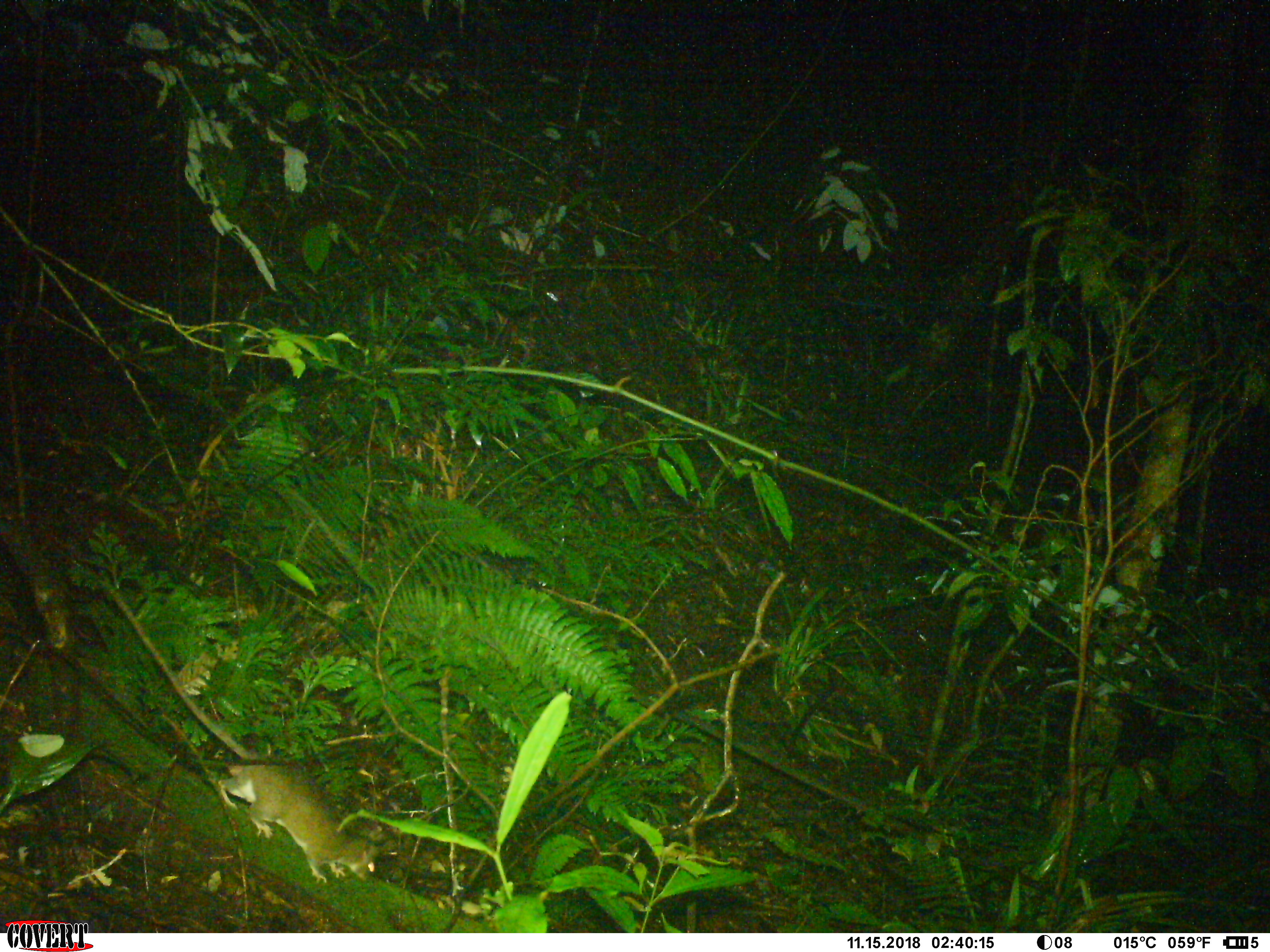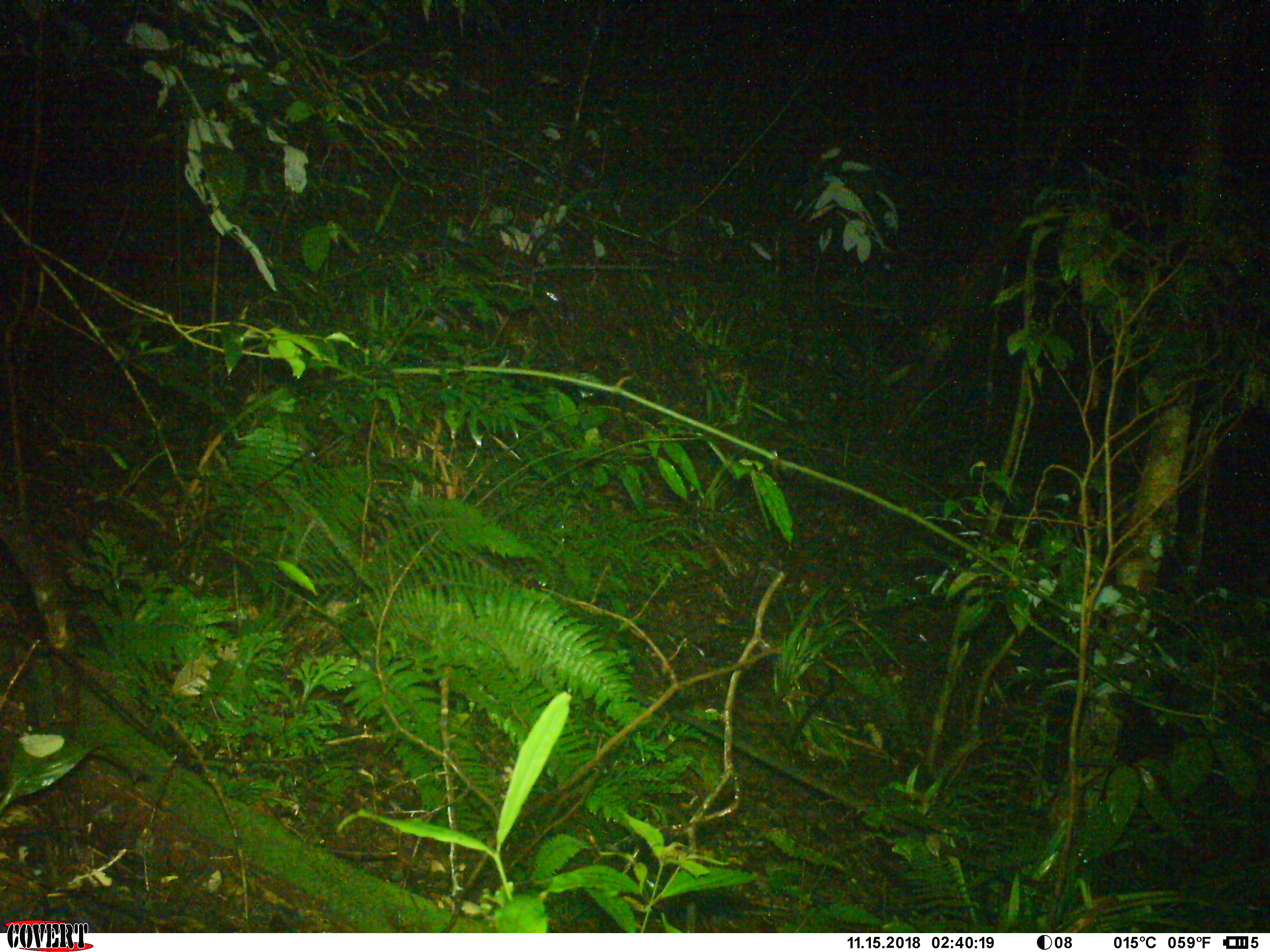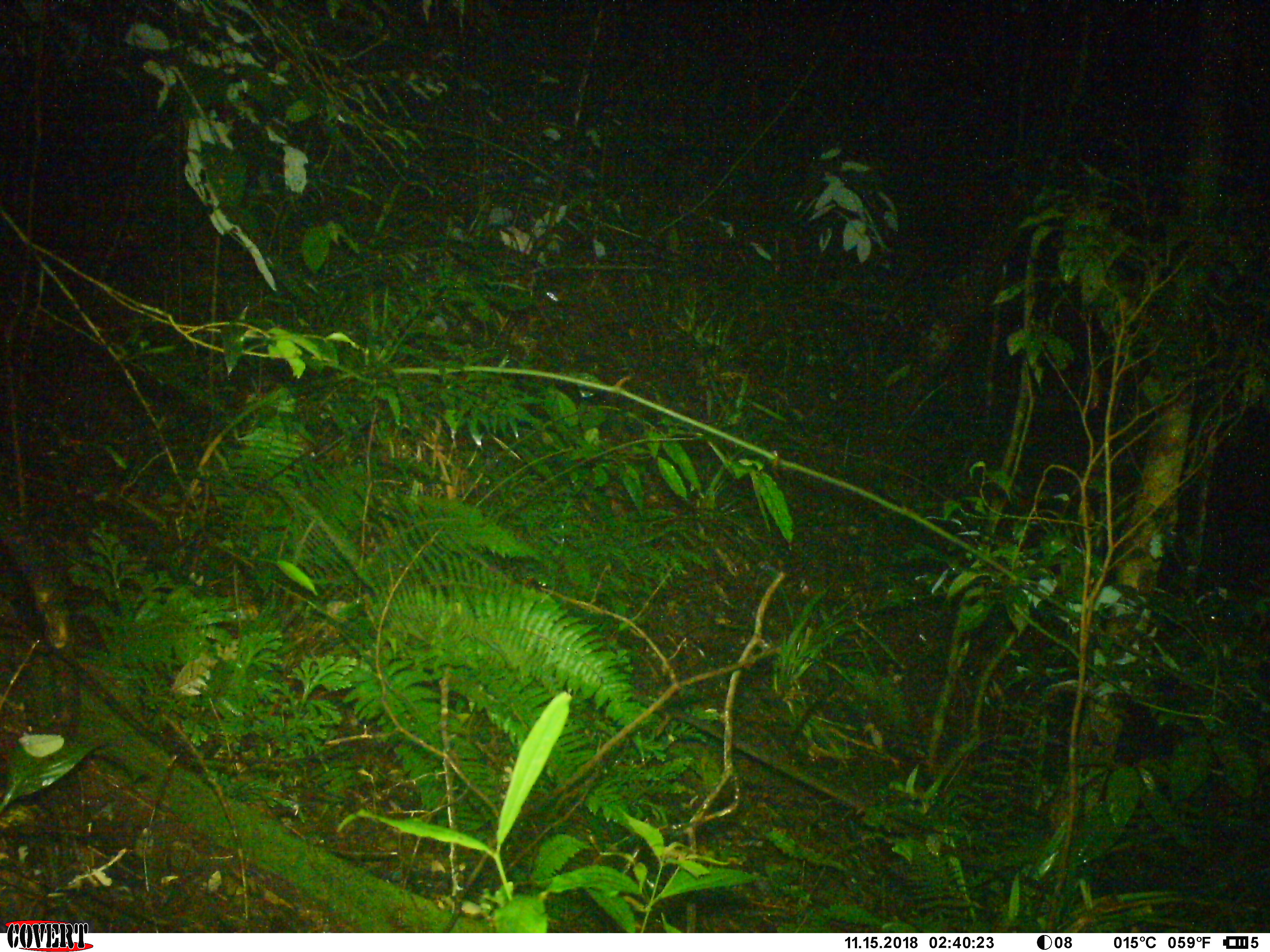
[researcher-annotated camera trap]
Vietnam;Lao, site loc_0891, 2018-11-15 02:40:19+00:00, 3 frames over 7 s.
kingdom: Animalia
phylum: Chordata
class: Mammalia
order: Rodentia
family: Muridae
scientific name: Muridae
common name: old-world mice and rats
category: unidentified murid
Unidentified murid (old-world mice and rats) (Muridae). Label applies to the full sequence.